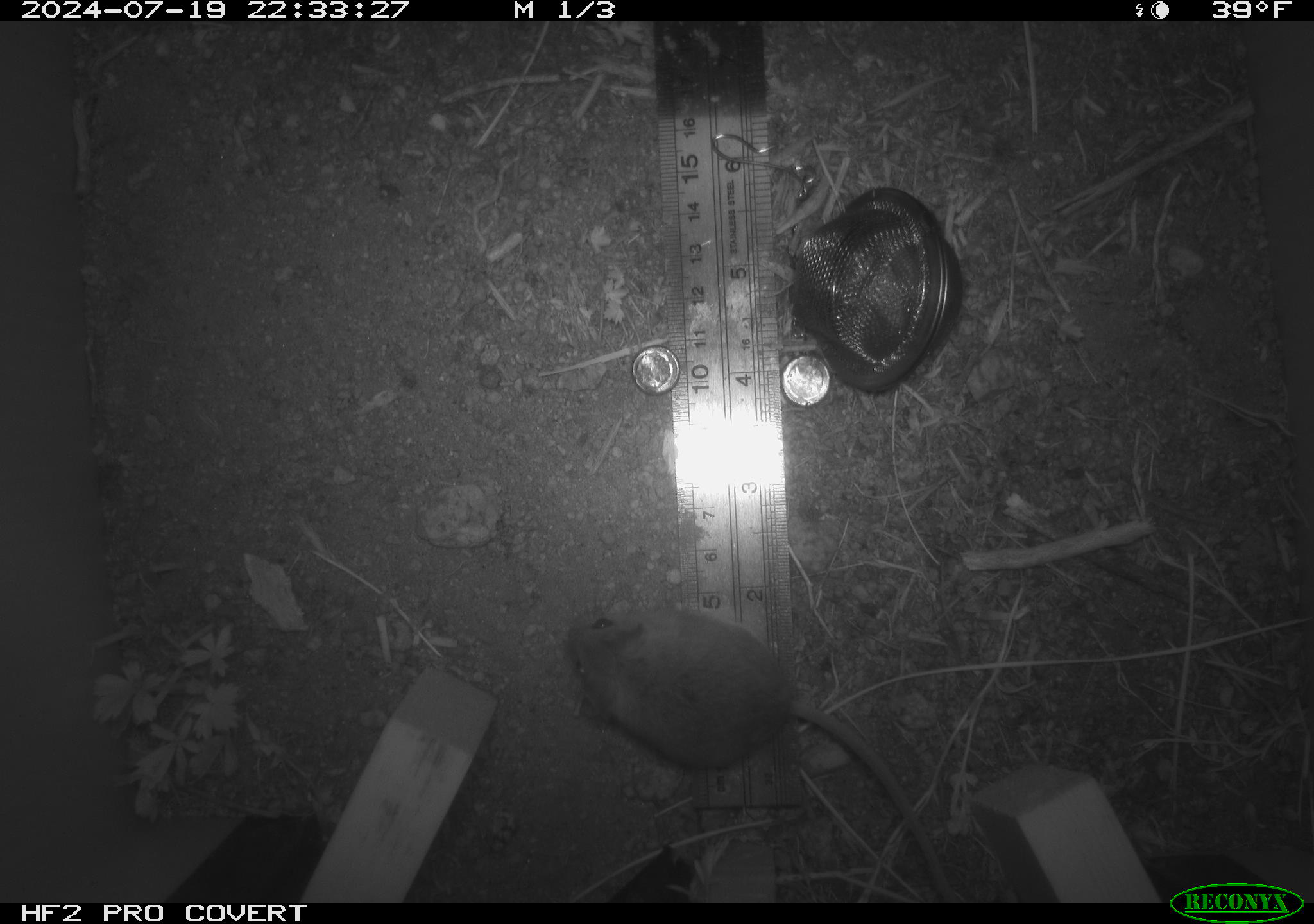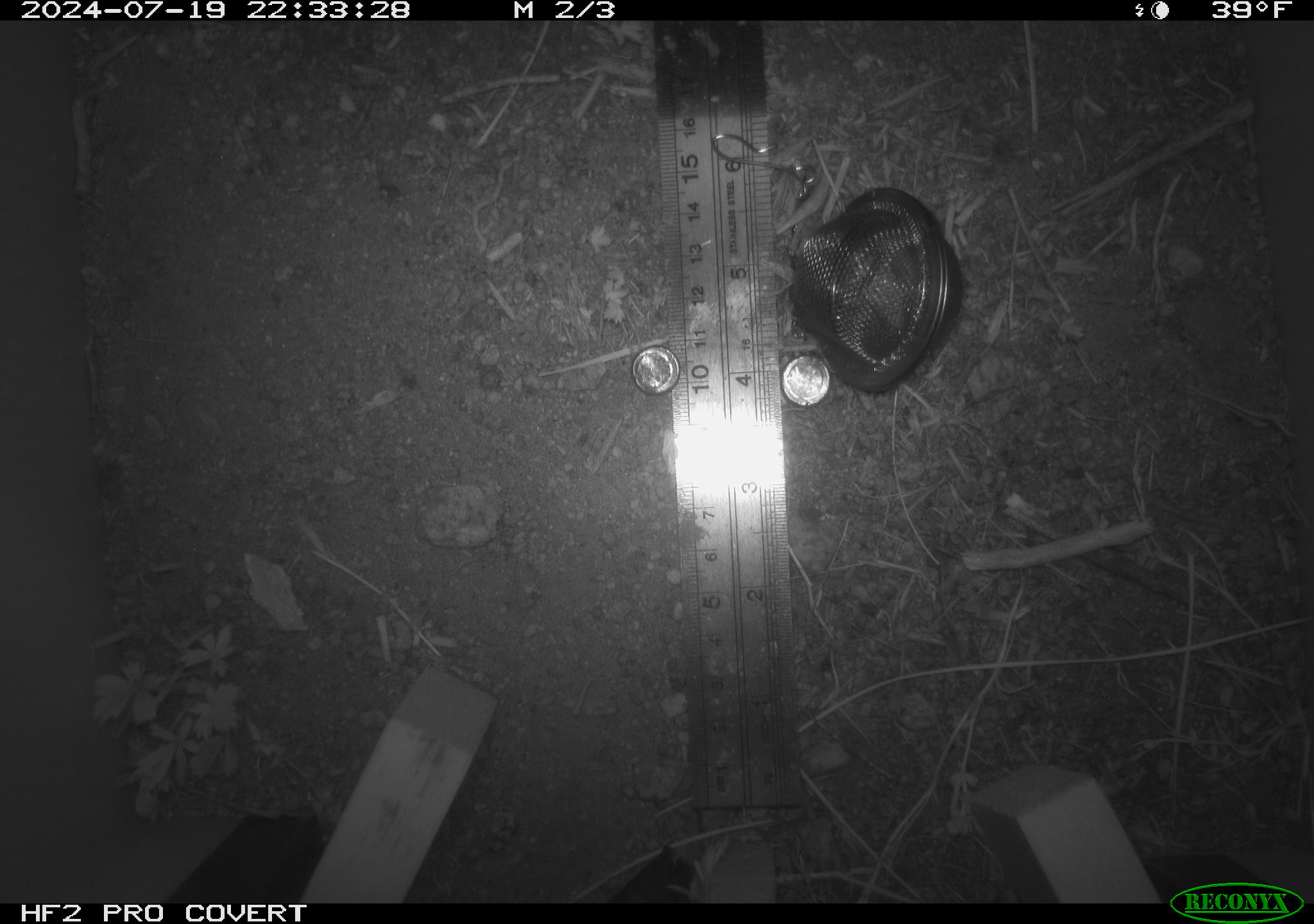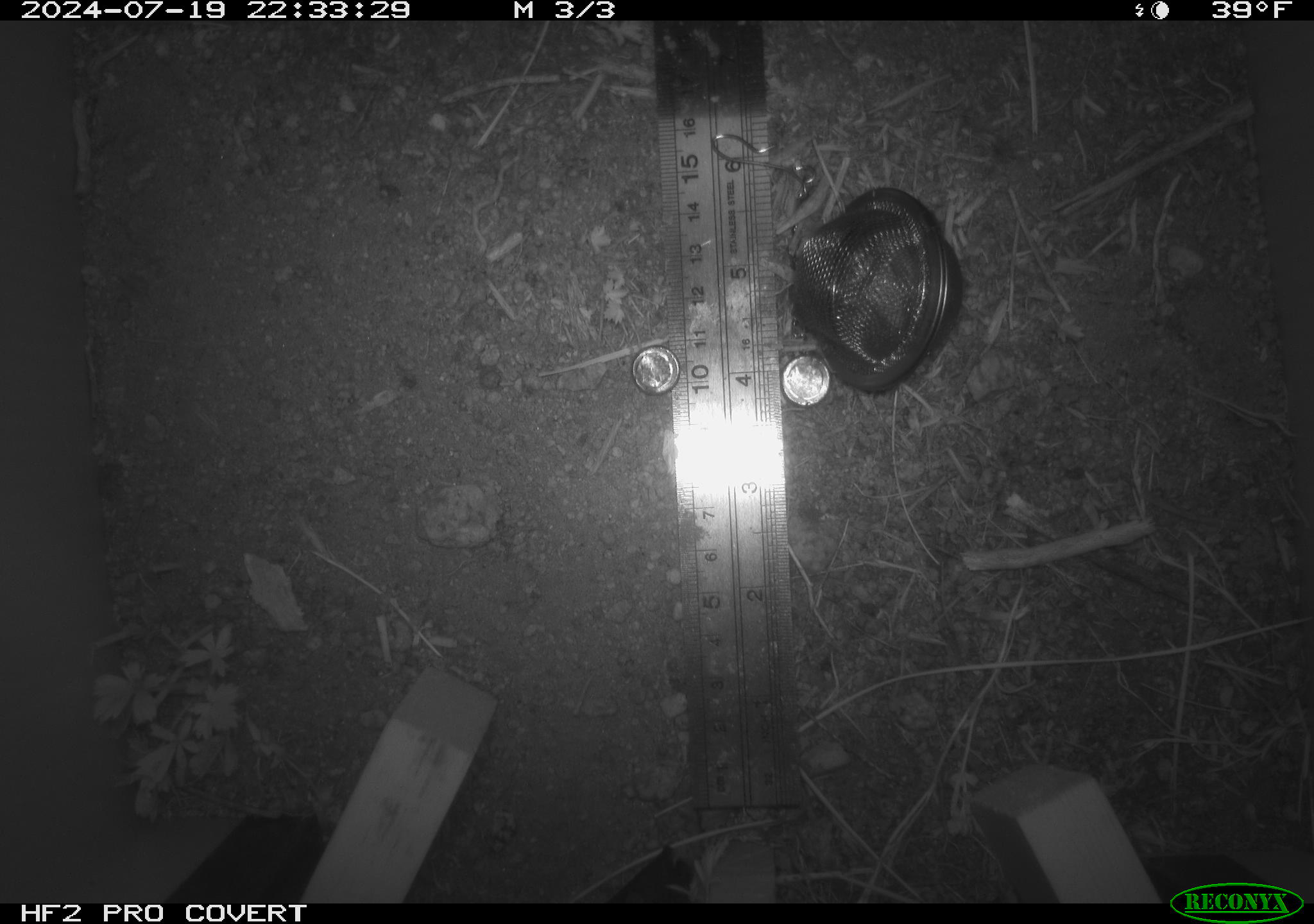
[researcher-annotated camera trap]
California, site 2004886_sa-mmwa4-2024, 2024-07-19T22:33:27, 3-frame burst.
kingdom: Animalia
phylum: Chordata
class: Mammalia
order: Rodentia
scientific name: Rodentia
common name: mouse species